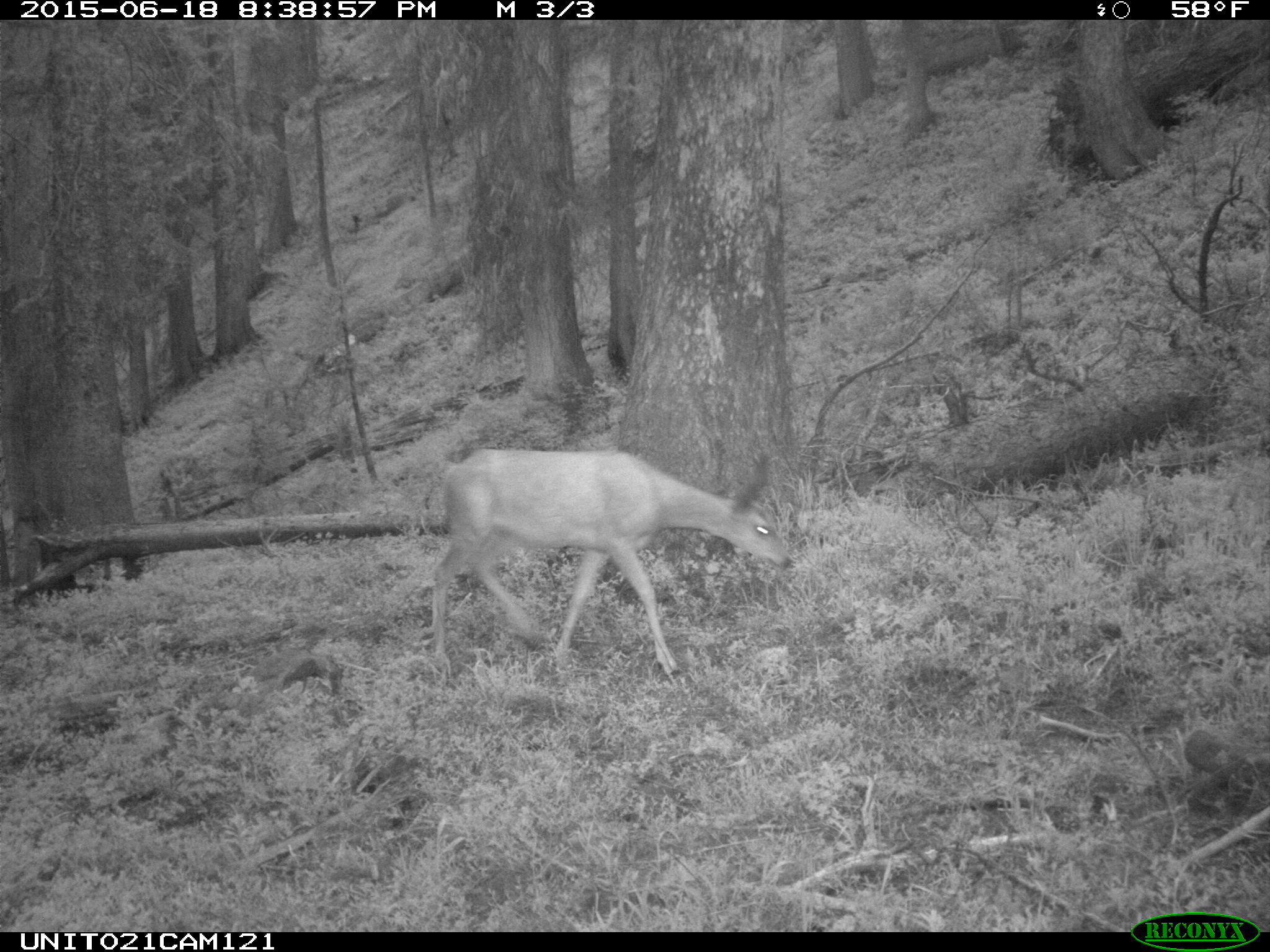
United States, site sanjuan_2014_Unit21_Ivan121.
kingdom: Animalia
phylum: Chordata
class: Mammalia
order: Artiodactyla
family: Cervidae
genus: Odocoileus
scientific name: Odocoileus hemionus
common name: mule deer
Odocoileus hemionus (mule deer).